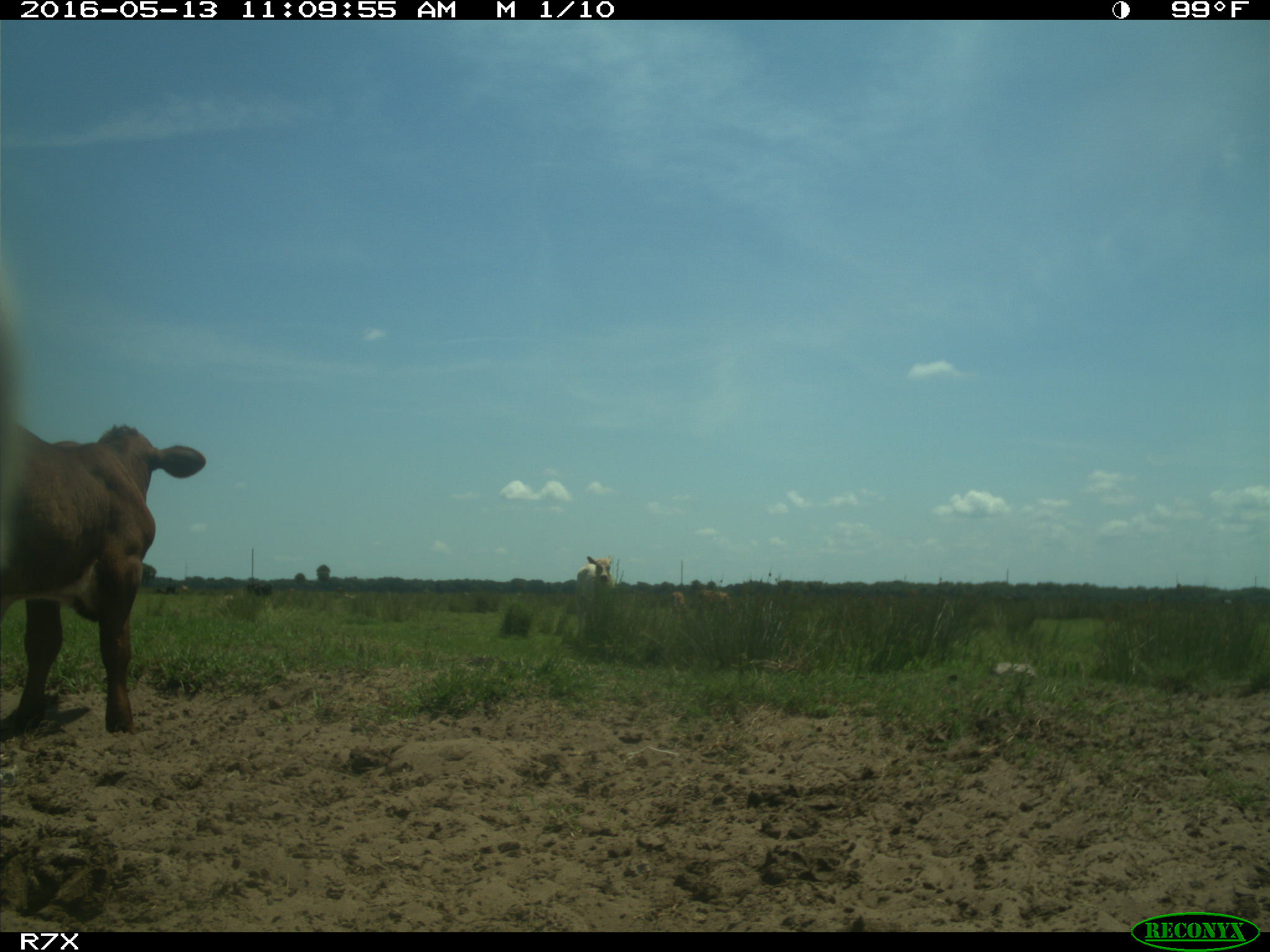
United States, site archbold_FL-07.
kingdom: Animalia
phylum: Chordata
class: Mammalia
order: Artiodactyla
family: Bovidae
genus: Bos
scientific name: Bos taurus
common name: domestic cow